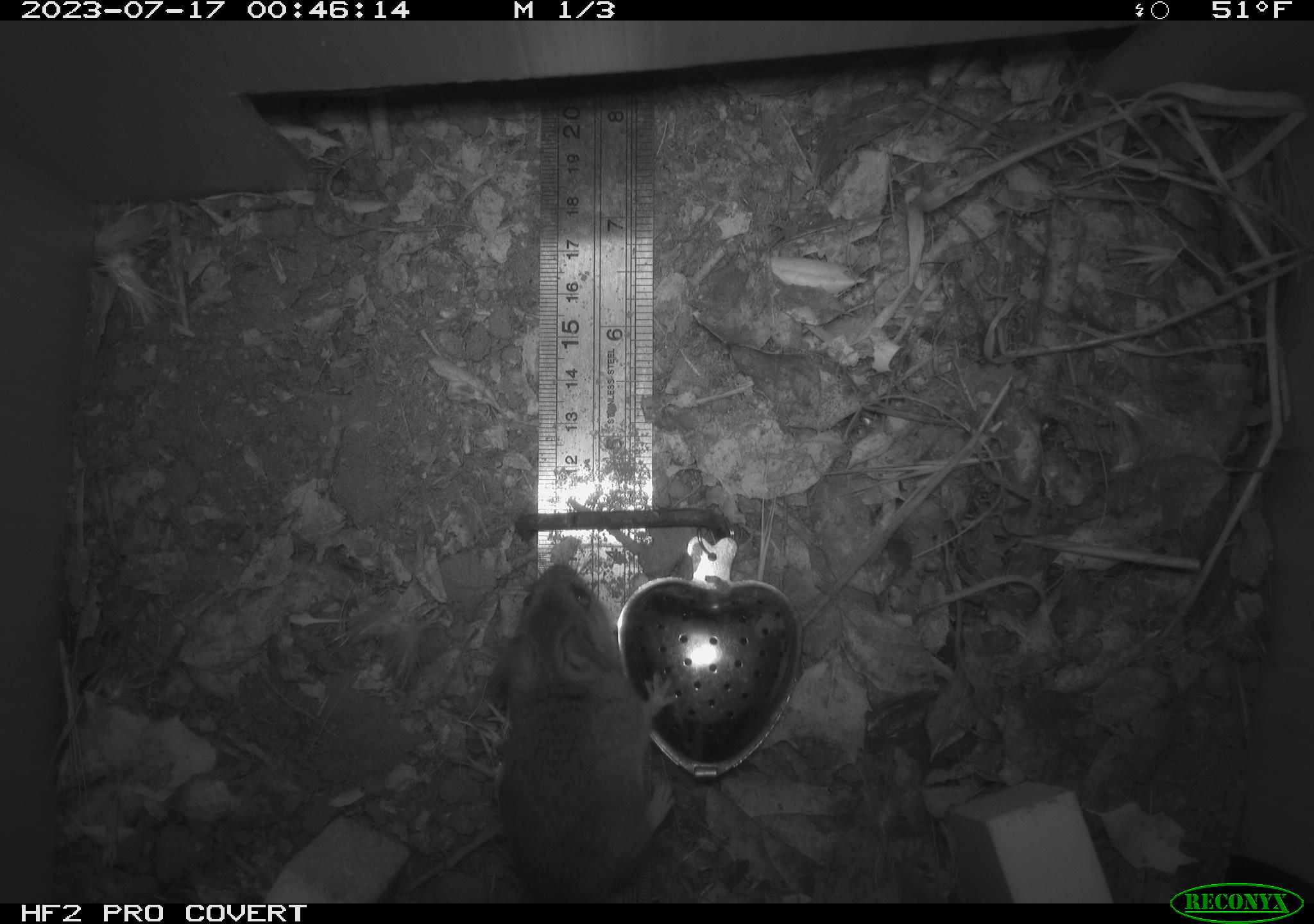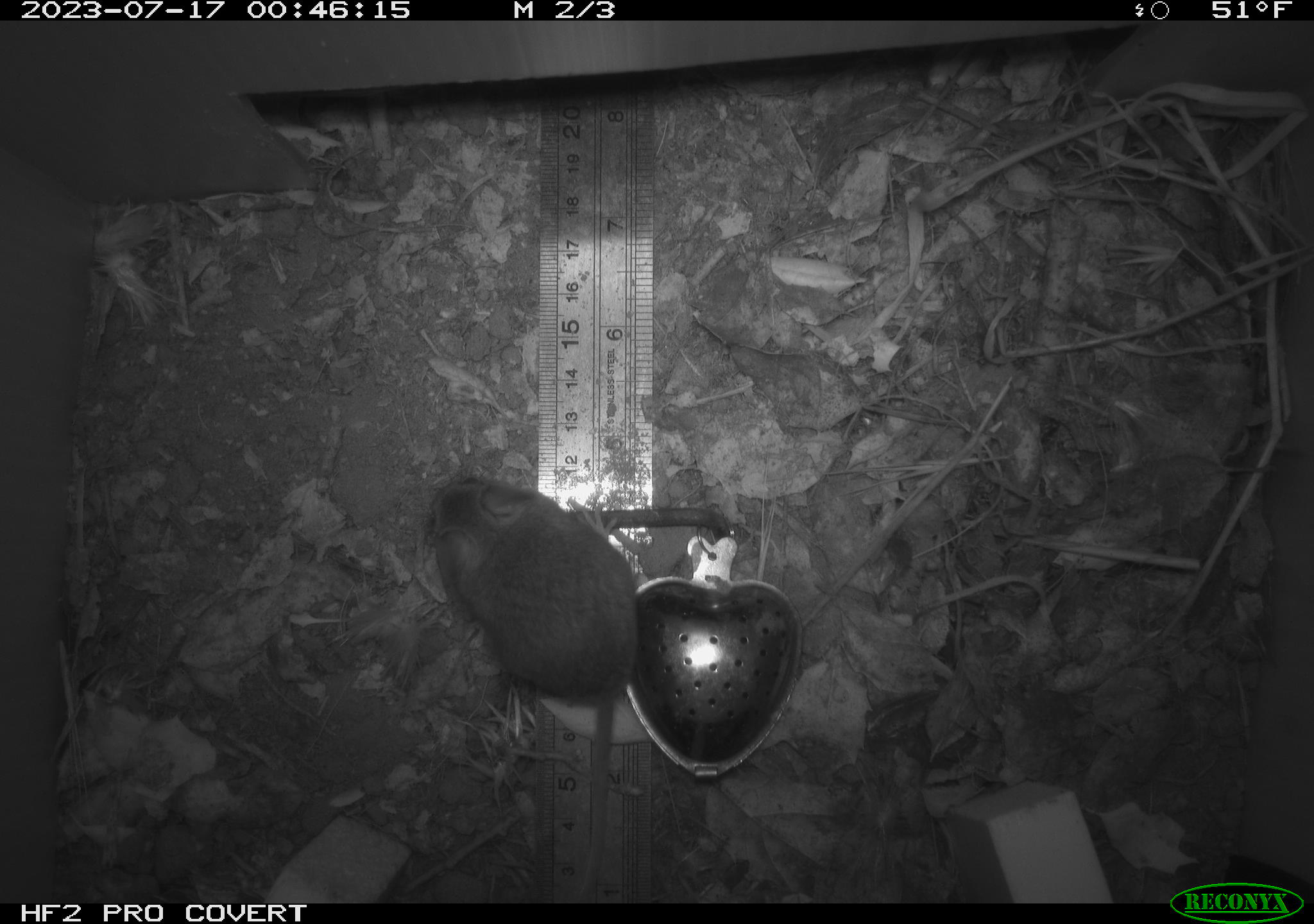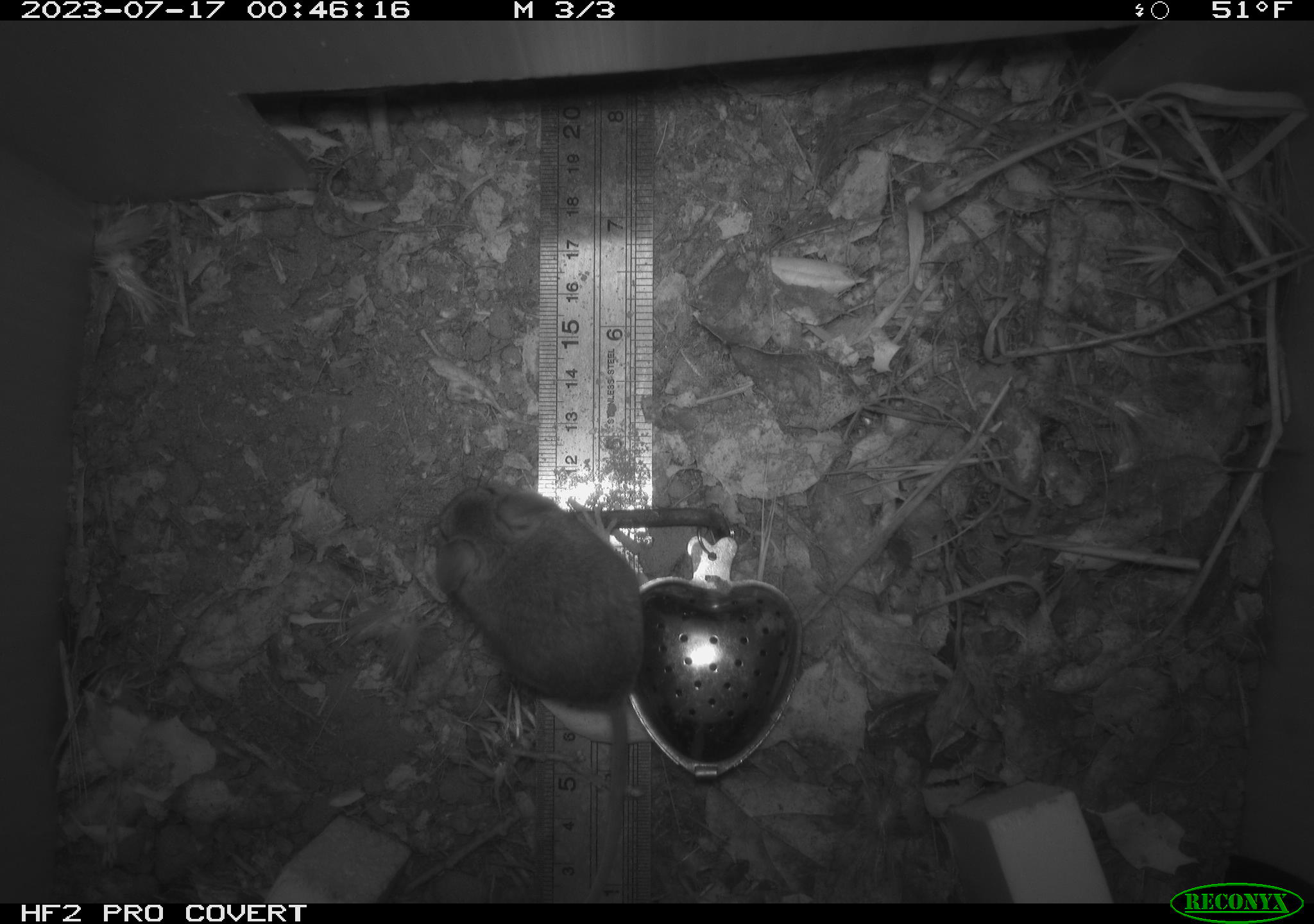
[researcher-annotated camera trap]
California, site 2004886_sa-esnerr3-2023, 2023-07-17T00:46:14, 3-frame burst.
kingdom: Animalia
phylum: Chordata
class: Mammalia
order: Rodentia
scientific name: Rodentia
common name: mouse species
Mouse species (Rodentia).